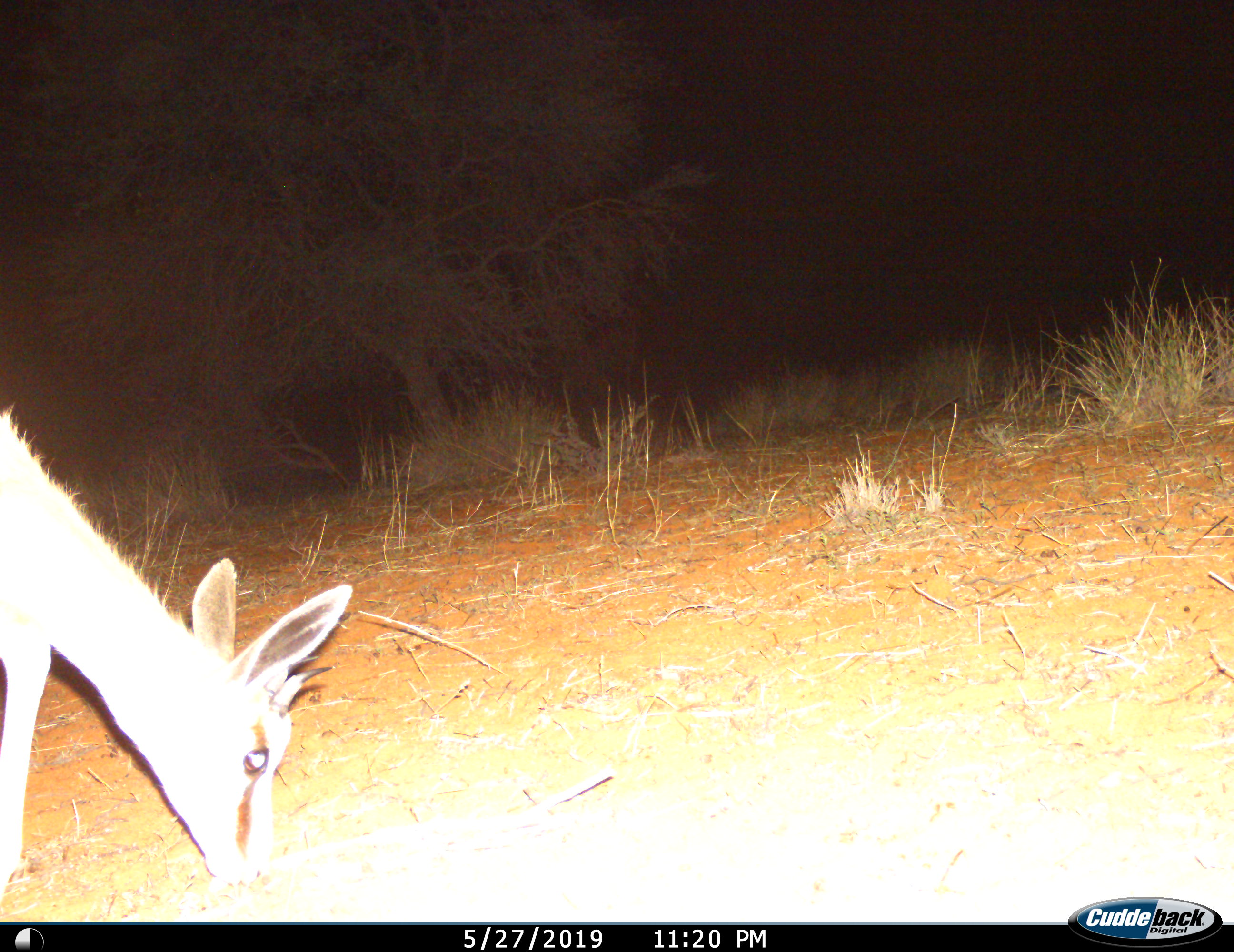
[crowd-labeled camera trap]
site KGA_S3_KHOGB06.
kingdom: Animalia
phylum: Chordata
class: Mammalia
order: Artiodactyla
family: Bovidae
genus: Antidorcas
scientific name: Antidorcas marsupialis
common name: springbok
Springbok (Antidorcas marsupialis), count 1. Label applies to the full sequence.